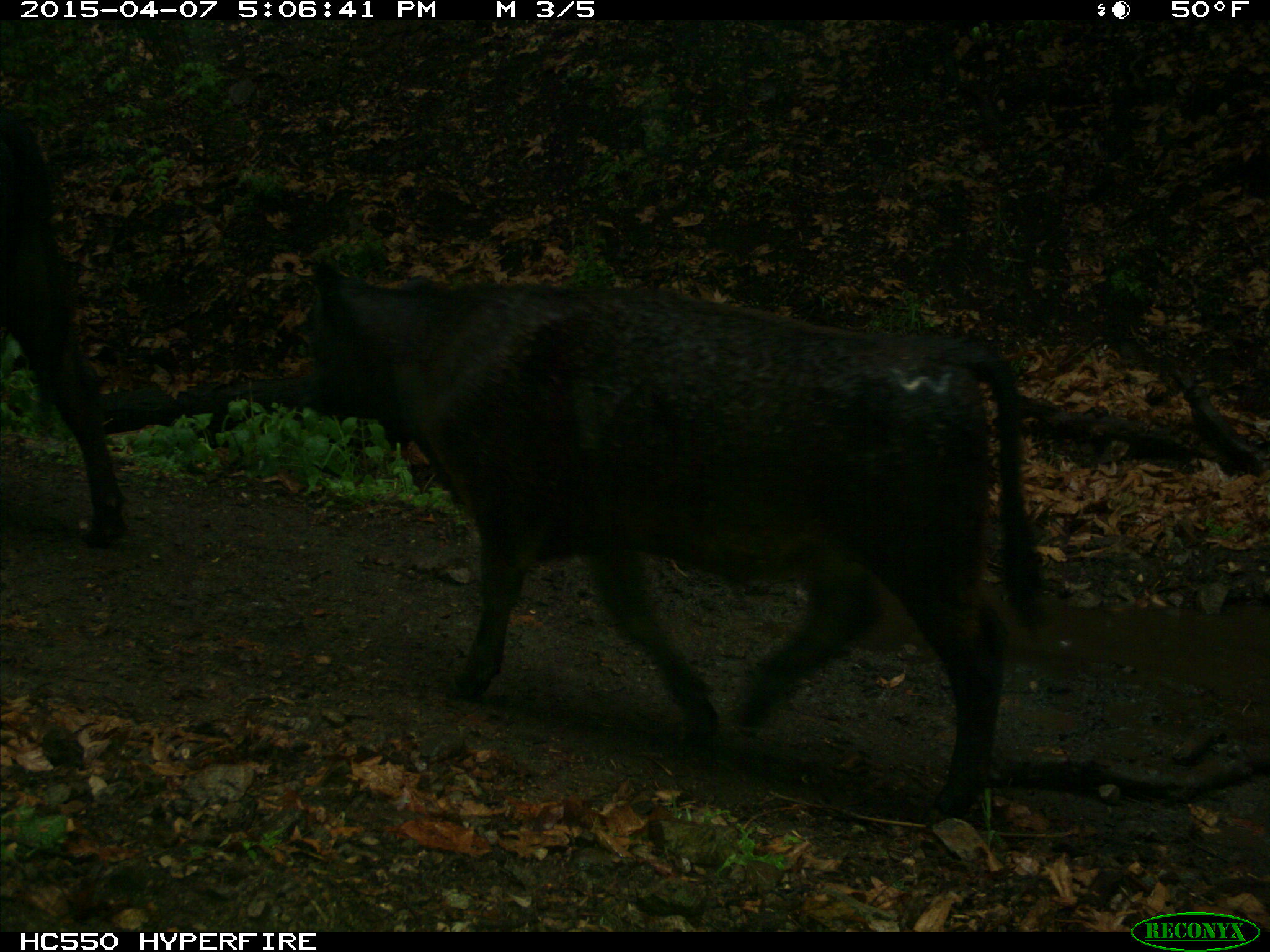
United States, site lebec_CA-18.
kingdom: Animalia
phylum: Chordata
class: Mammalia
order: Artiodactyla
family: Bovidae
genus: Bos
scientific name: Bos taurus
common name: domestic cow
Bos taurus (domestic cow).